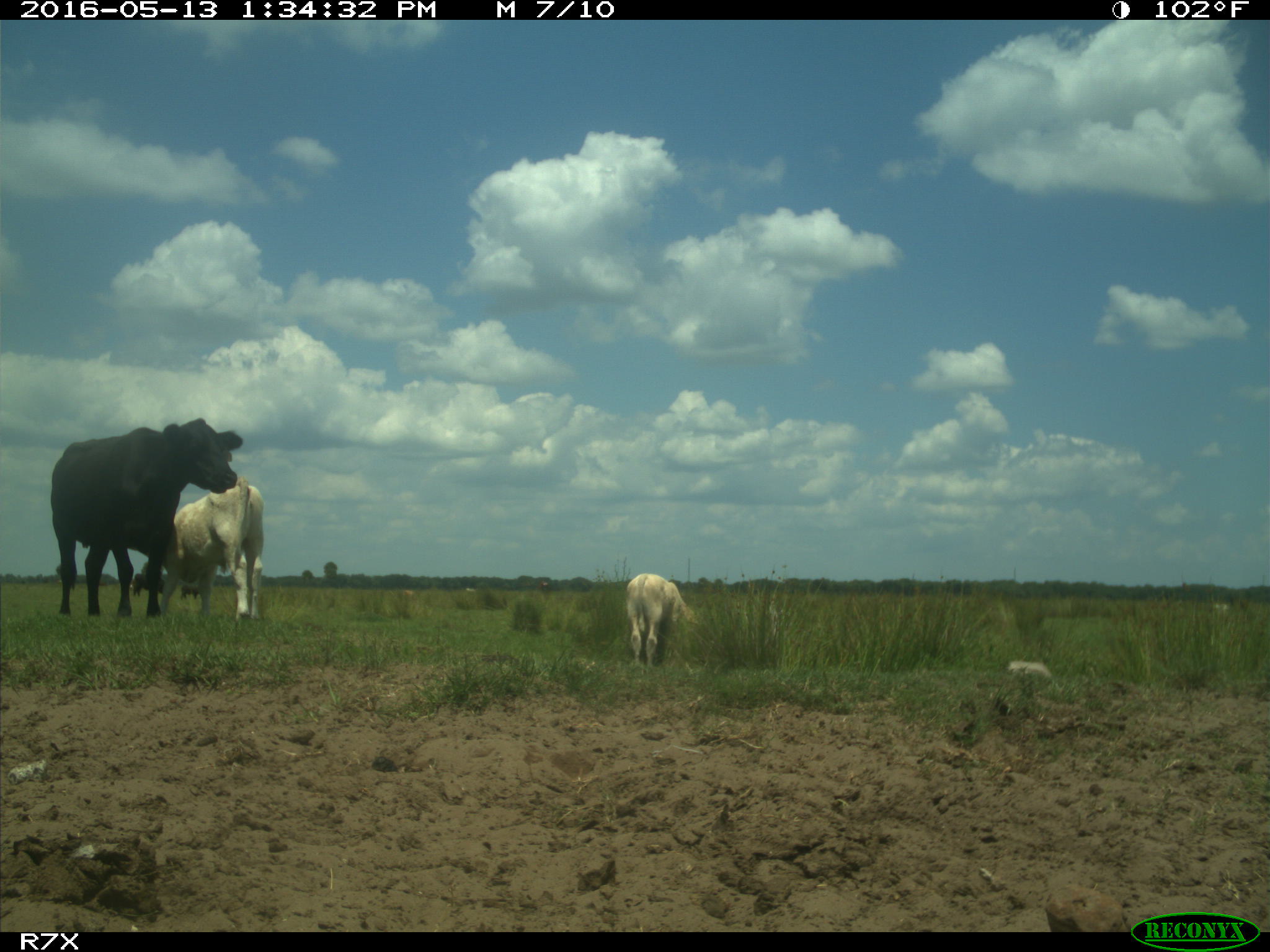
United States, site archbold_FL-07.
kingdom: Animalia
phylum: Chordata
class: Mammalia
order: Artiodactyla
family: Bovidae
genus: Bos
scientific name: Bos taurus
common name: domestic cow